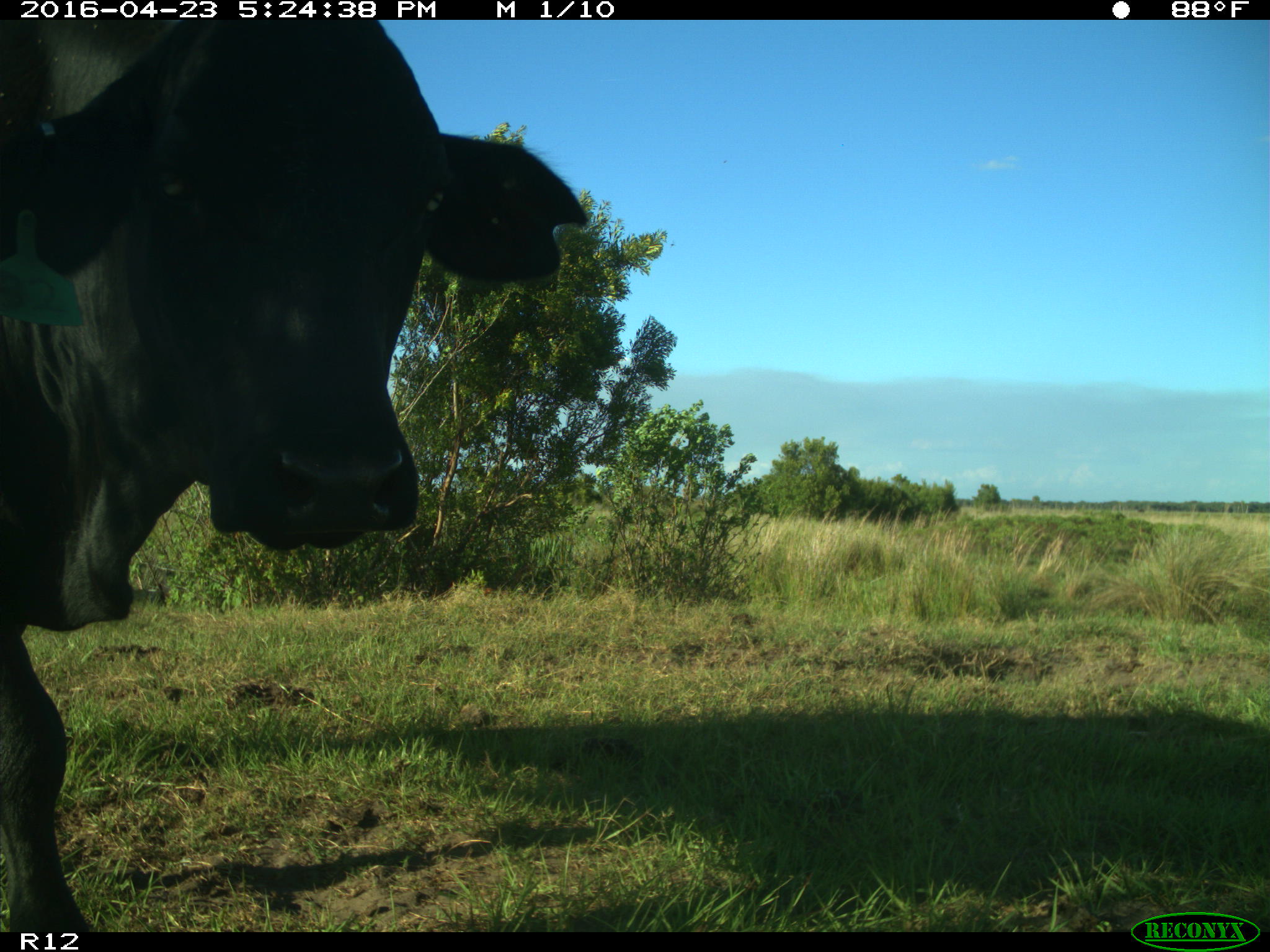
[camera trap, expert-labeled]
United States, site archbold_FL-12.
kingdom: Animalia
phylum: Chordata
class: Mammalia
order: Artiodactyla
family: Bovidae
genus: Bos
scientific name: Bos taurus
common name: domestic cow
Bos taurus (domestic cow).